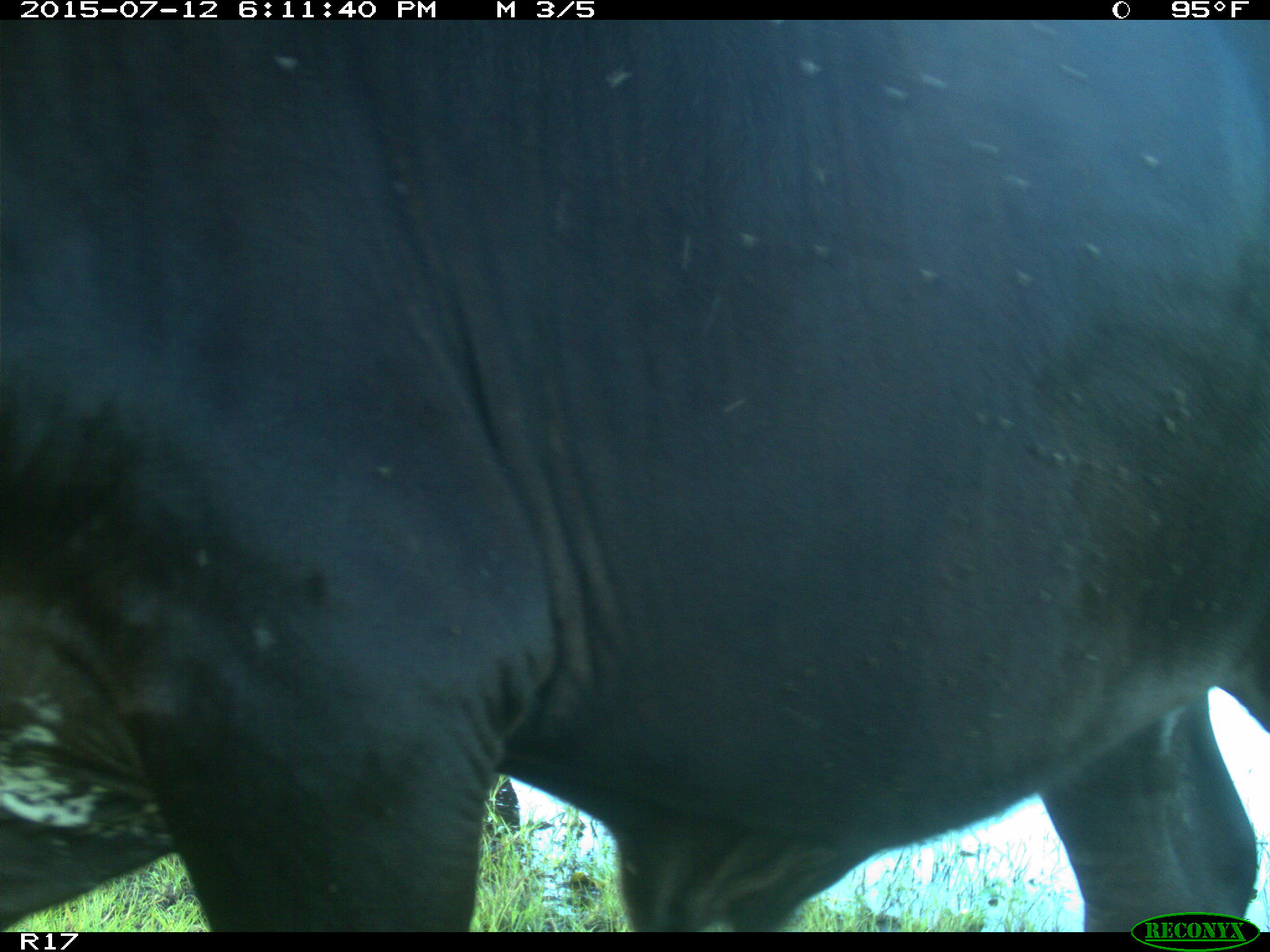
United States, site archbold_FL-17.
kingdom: Animalia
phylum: Chordata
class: Mammalia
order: Artiodactyla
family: Bovidae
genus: Bos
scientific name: Bos taurus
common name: domestic cow